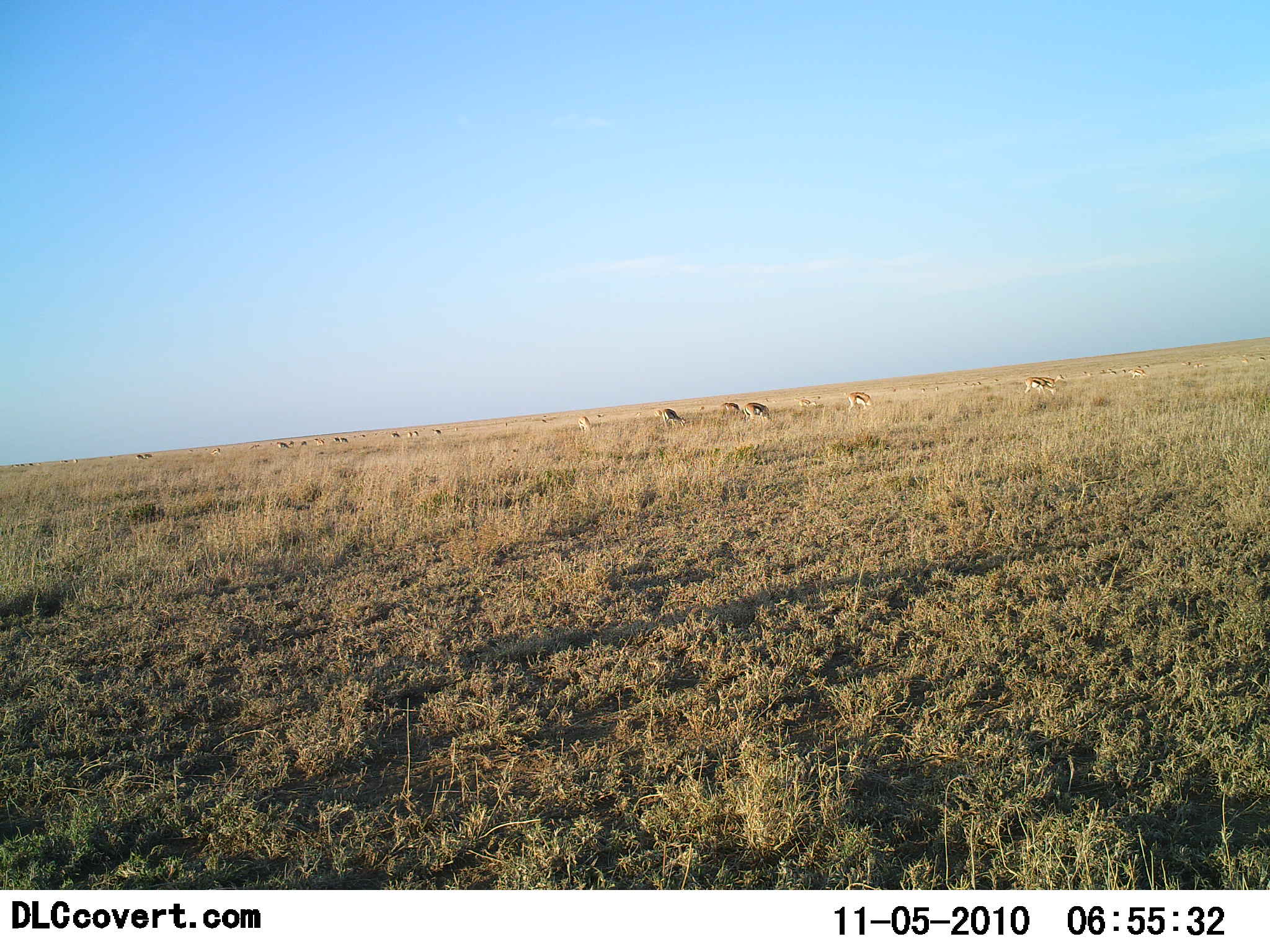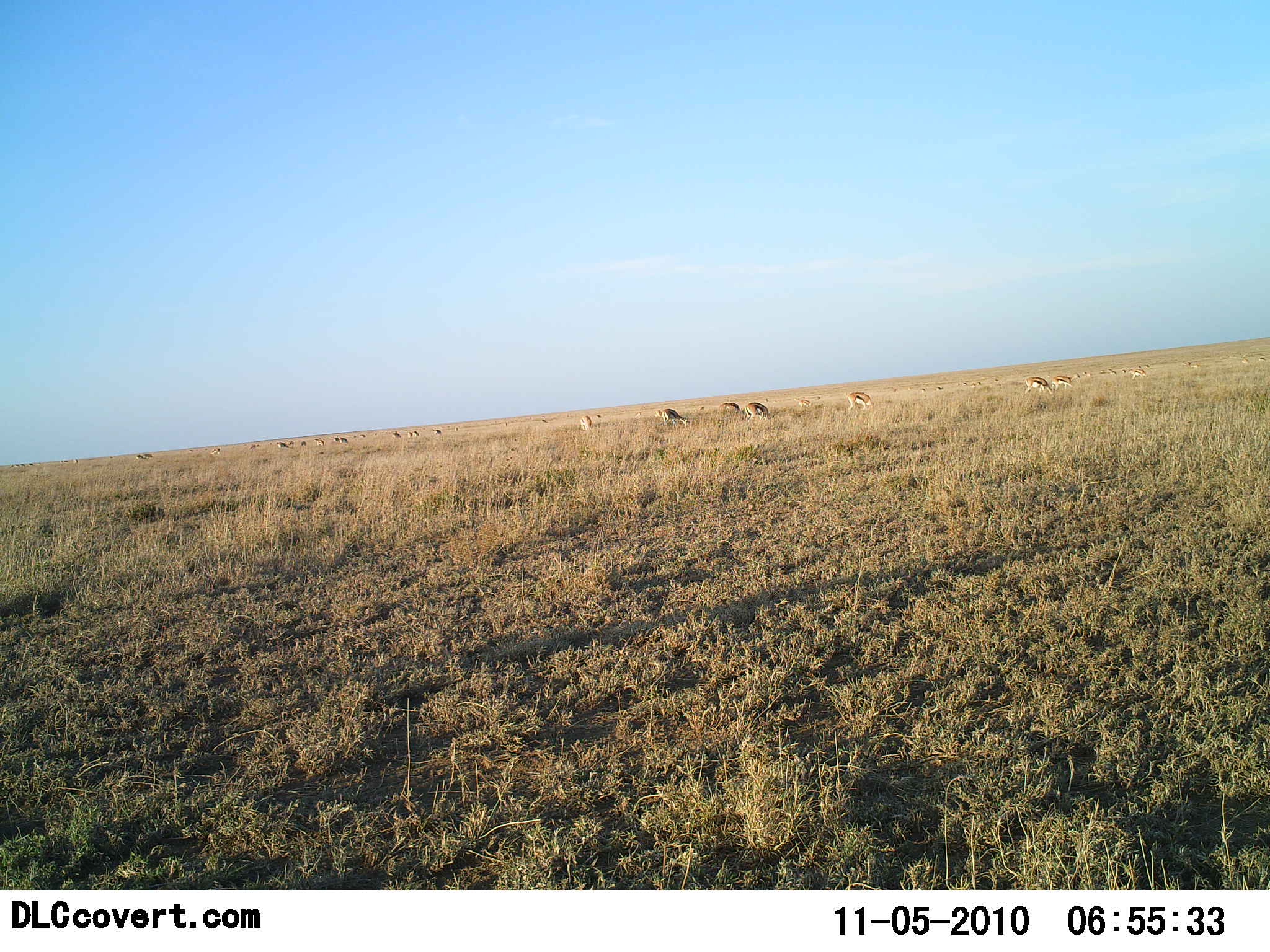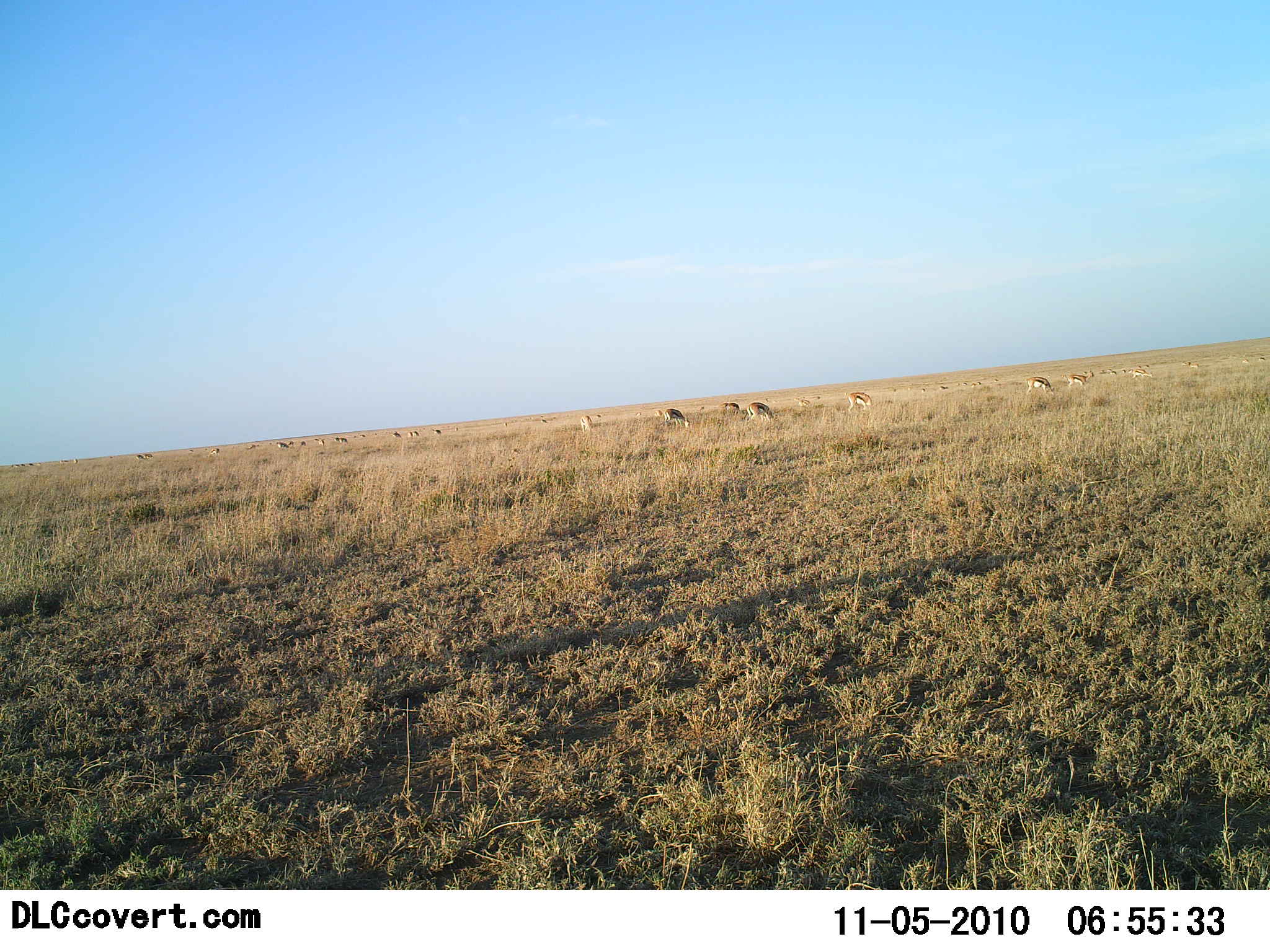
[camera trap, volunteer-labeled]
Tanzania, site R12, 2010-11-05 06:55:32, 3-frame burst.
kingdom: Animalia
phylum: Chordata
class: Mammalia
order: Artiodactyla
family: Bovidae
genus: Eudorcas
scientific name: Eudorcas thomsonii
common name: thomson's gazelle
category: gazellethomsons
Gazellethomsons (thomson's gazelle) (Eudorcas thomsonii), count 11-50. Behavior (volunteer vote fractions): standing 38%, resting 0%, moving 15%, interacting 0%. Young present (vote fraction): 0%. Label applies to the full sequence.